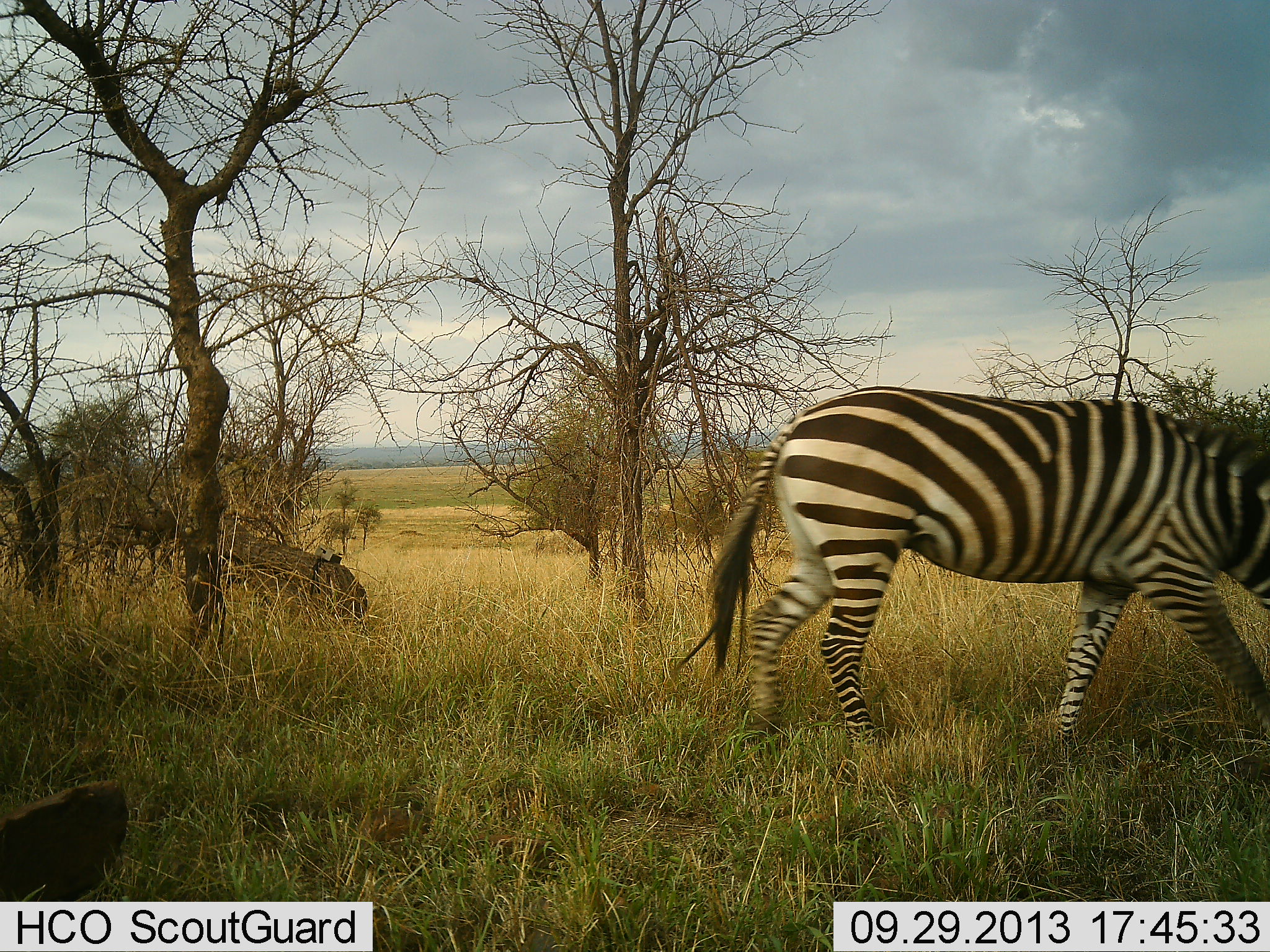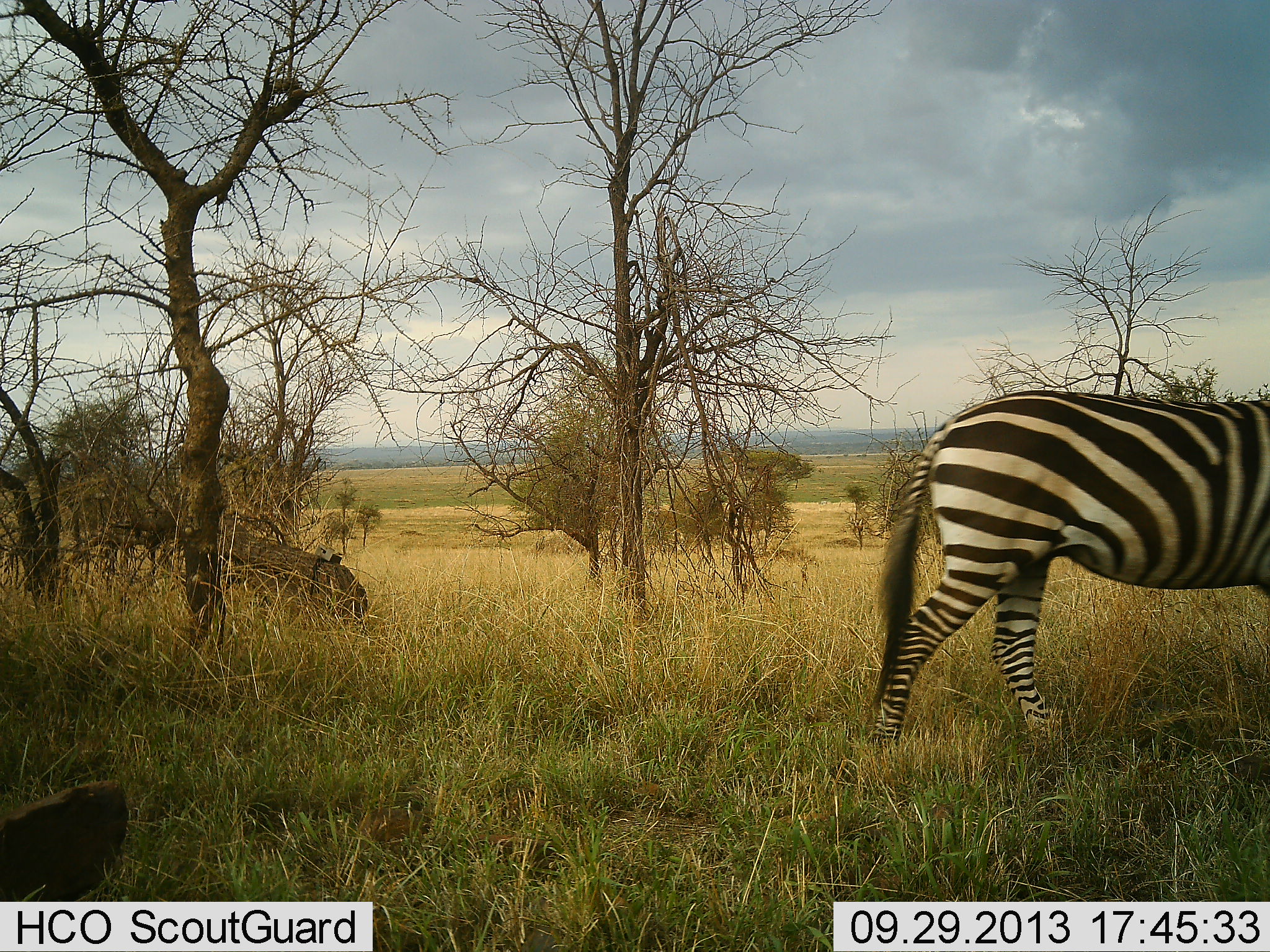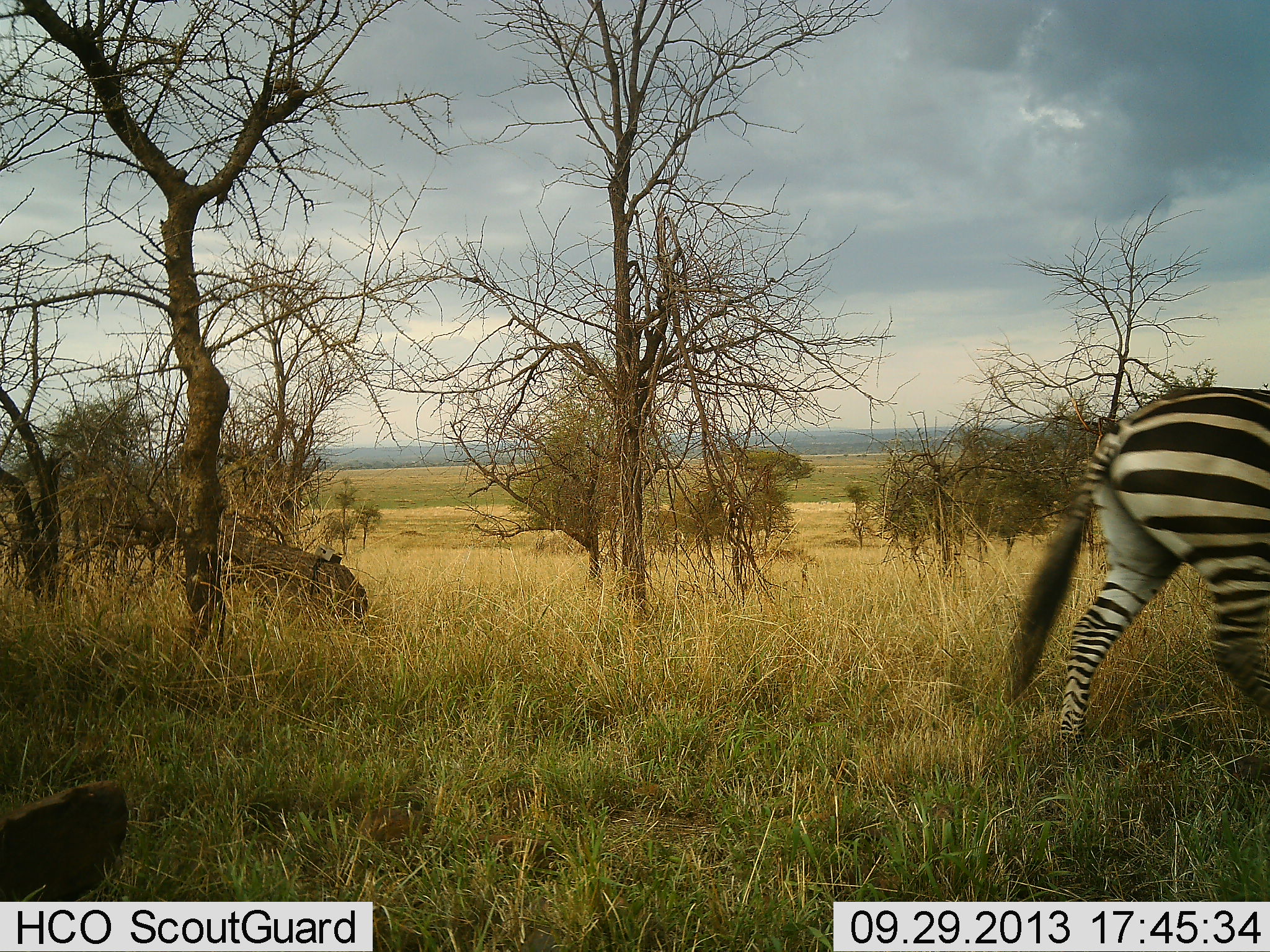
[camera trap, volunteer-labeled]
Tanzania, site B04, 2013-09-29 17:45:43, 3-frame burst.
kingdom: Animalia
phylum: Chordata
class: Mammalia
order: Perissodactyla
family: Equidae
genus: Equus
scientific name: Equus quagga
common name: plains zebra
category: zebra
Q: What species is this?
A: Zebra (plains zebra) (Equus quagga).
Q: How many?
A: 1.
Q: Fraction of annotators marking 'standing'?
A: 10%.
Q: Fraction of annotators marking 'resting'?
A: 0%.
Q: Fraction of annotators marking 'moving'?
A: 100%.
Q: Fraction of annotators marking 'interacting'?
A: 0%.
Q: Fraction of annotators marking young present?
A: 0%.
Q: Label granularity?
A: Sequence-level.